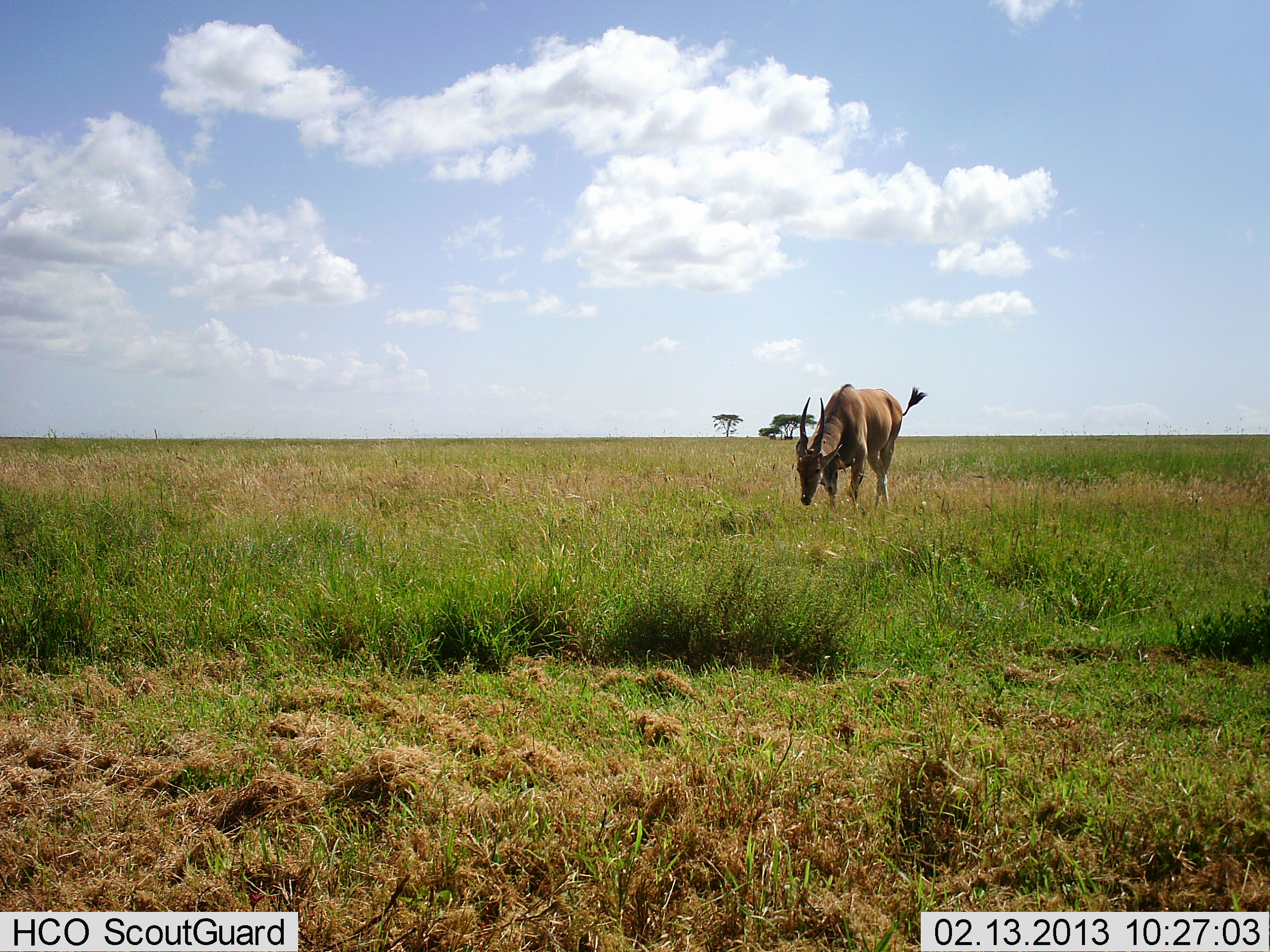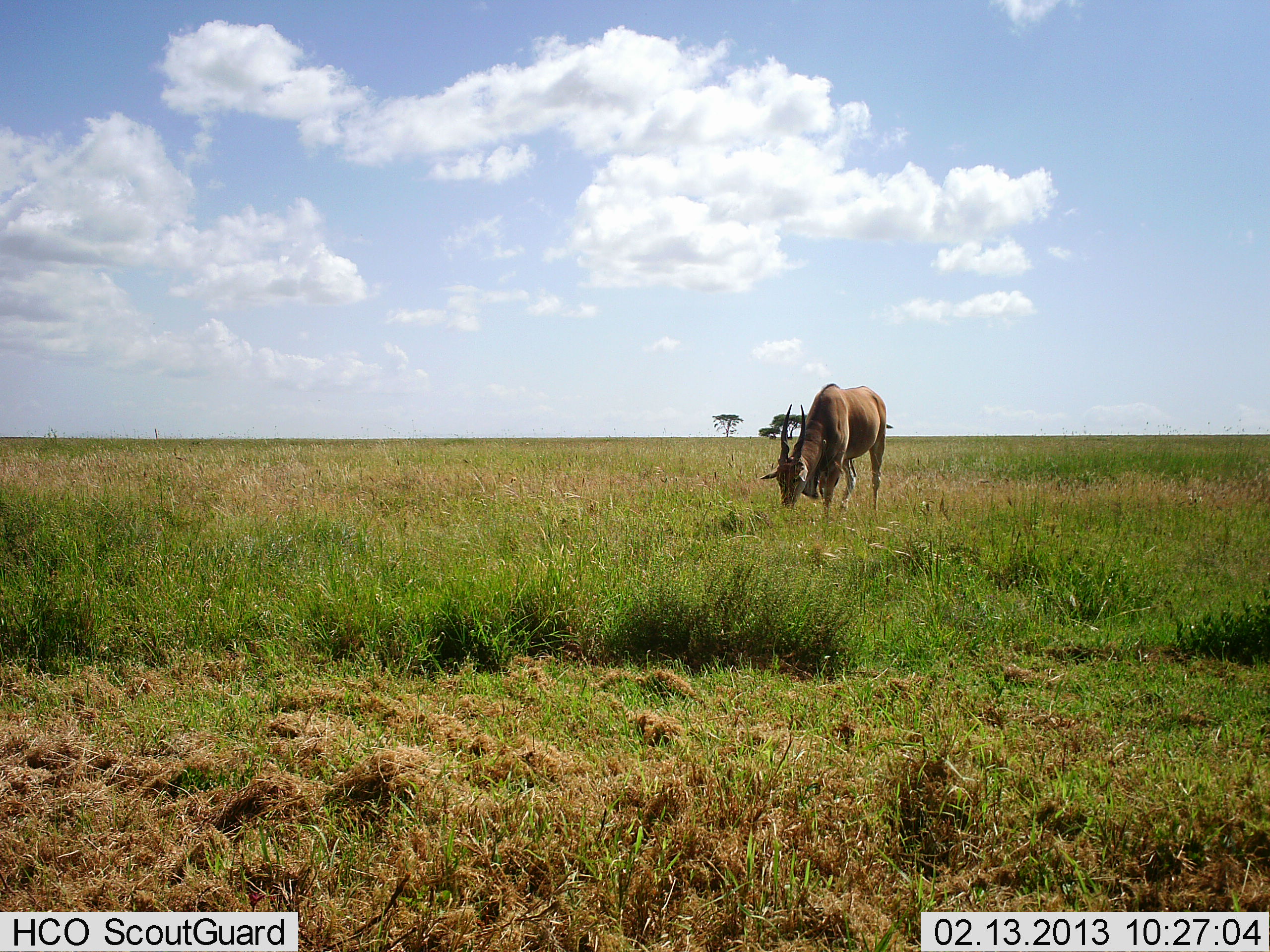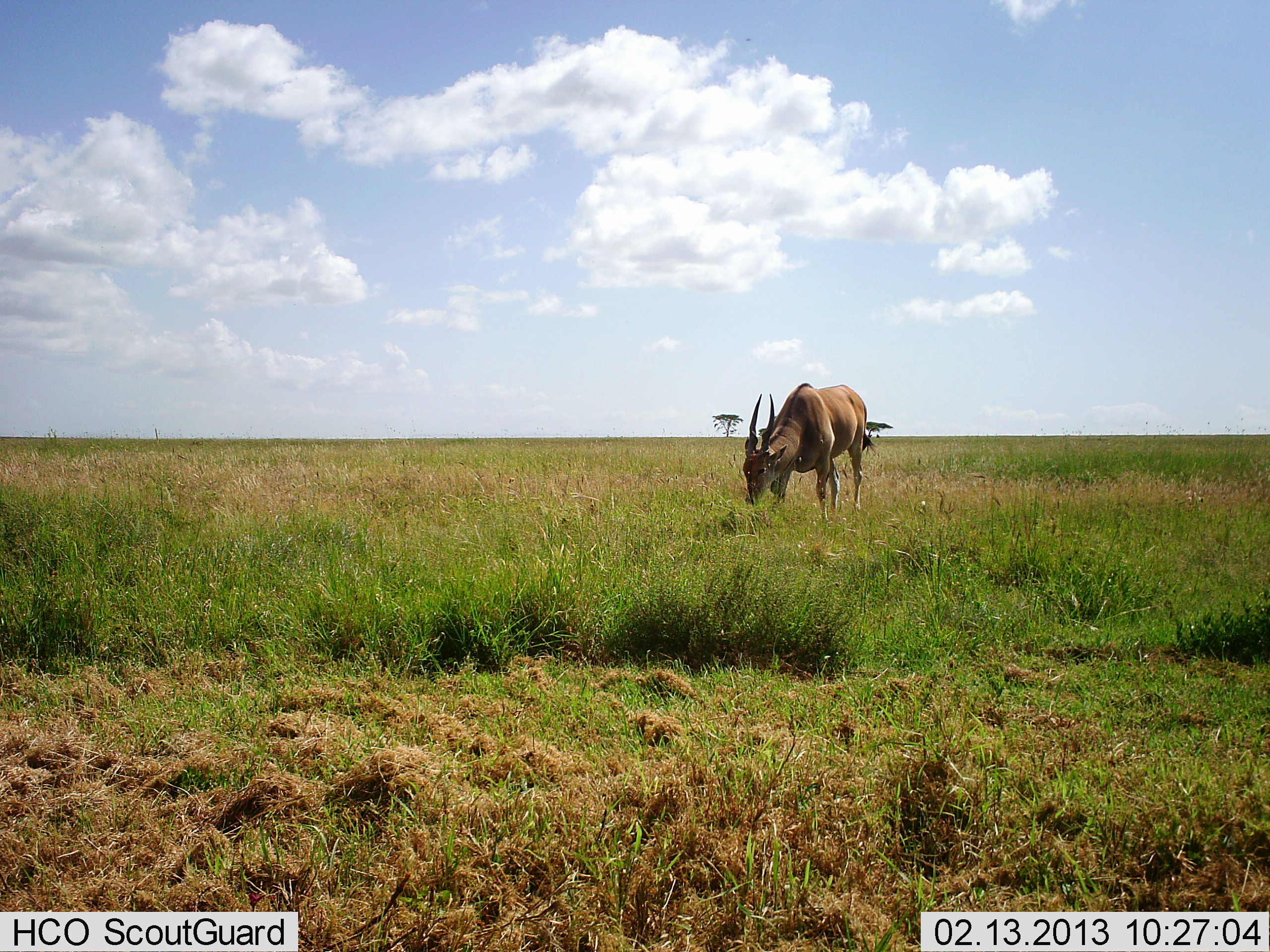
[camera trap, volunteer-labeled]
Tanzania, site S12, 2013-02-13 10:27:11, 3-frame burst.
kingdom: Animalia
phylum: Chordata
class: Mammalia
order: Artiodactyla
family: Bovidae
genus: Tragelaphus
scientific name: Tragelaphus oryx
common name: eland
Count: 1.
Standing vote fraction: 11%.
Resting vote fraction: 0%.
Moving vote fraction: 33%.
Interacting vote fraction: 0%.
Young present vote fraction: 0%.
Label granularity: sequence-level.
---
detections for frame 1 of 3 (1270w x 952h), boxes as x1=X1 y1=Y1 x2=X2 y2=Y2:
animal: x1=793 y1=383 x2=928 y2=511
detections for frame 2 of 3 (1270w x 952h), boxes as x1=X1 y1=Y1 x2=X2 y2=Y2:
animal: x1=761 y1=383 x2=896 y2=516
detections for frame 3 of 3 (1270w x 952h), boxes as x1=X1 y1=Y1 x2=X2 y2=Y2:
animal: x1=741 y1=382 x2=876 y2=525